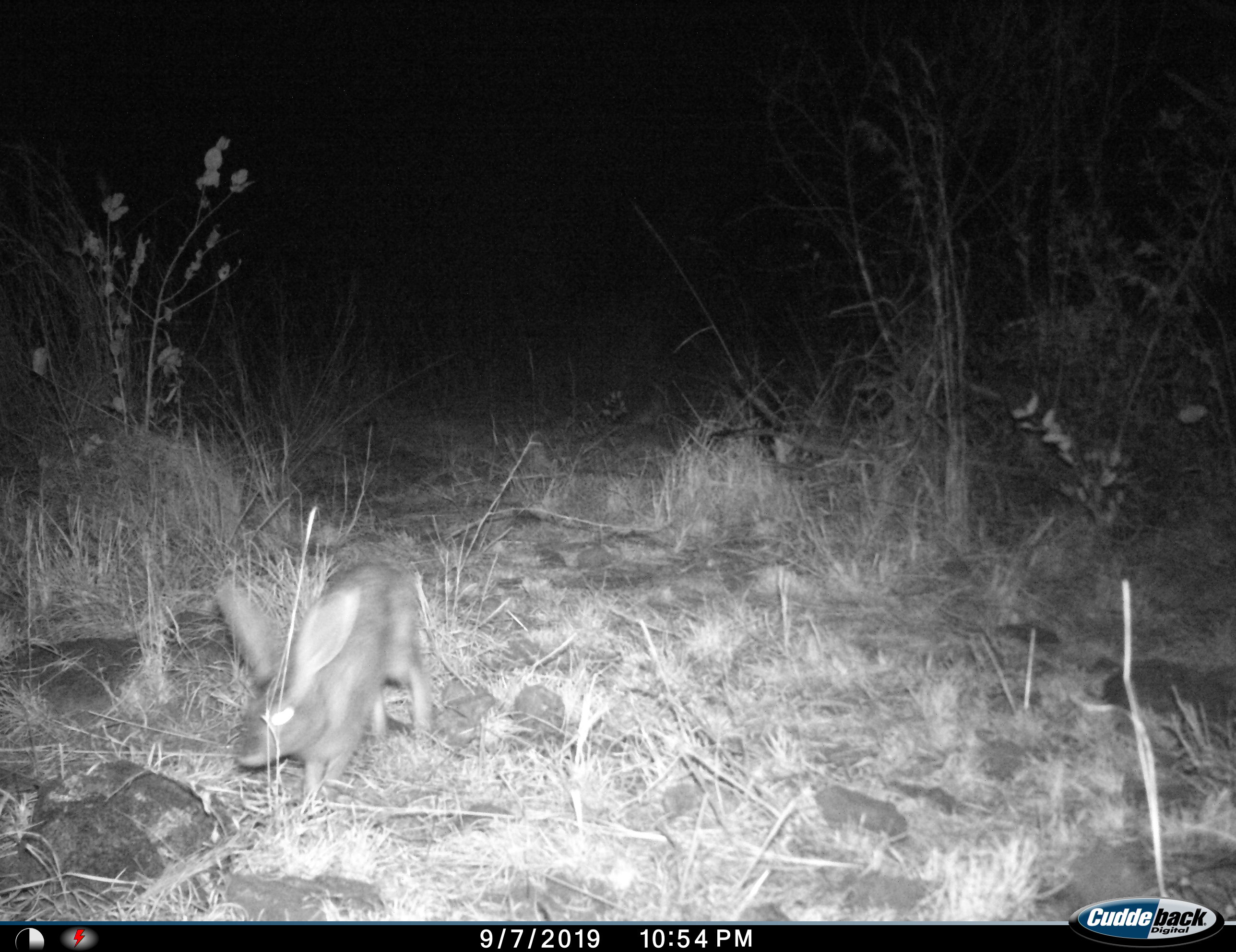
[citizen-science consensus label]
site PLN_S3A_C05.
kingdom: Animalia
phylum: Chordata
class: Mammalia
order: Lagomorpha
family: Leporidae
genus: Lepus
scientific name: Lepus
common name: hare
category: hareunknown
Hareunknown (hare) (Lepus), count 1. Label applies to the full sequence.